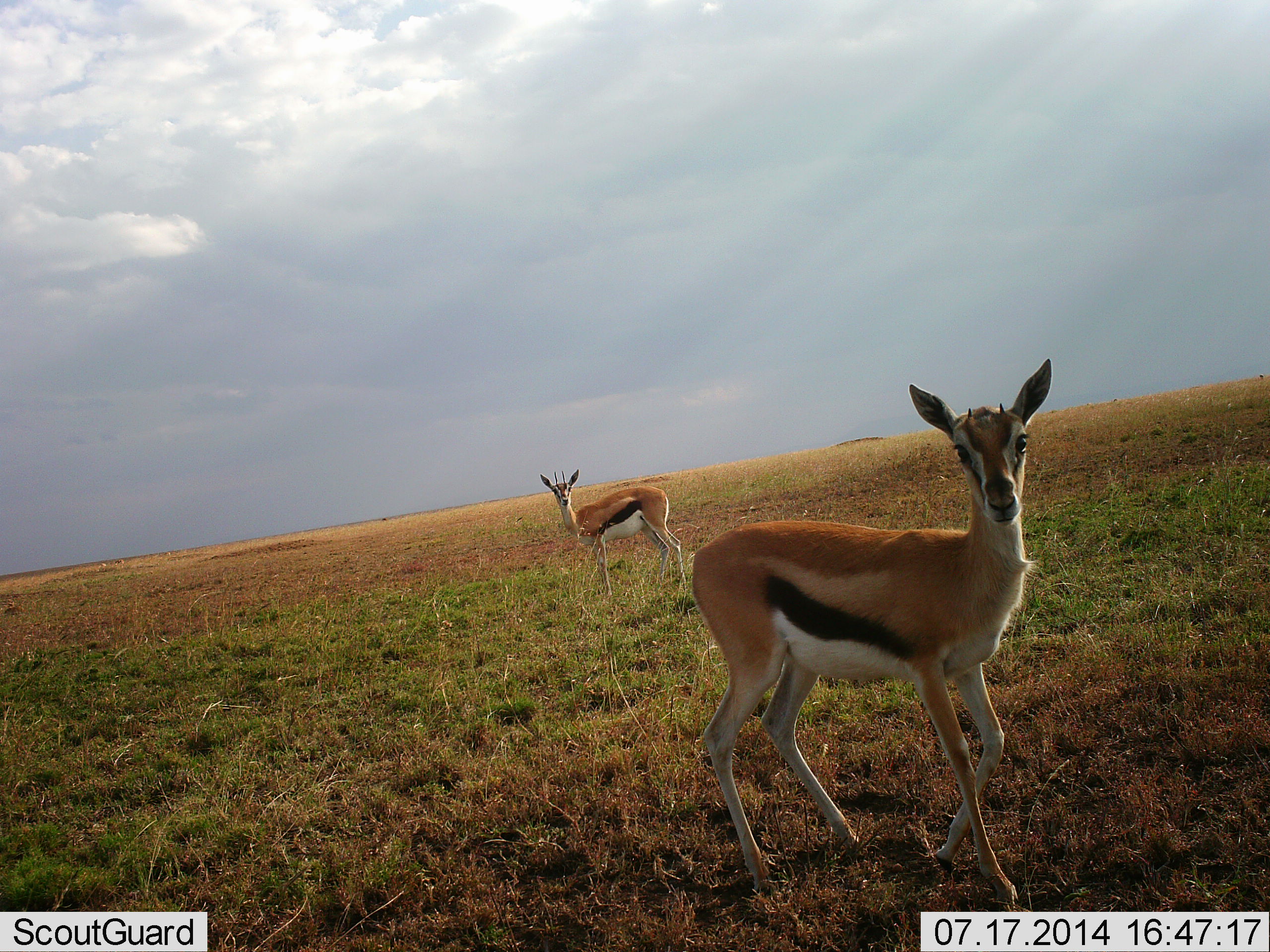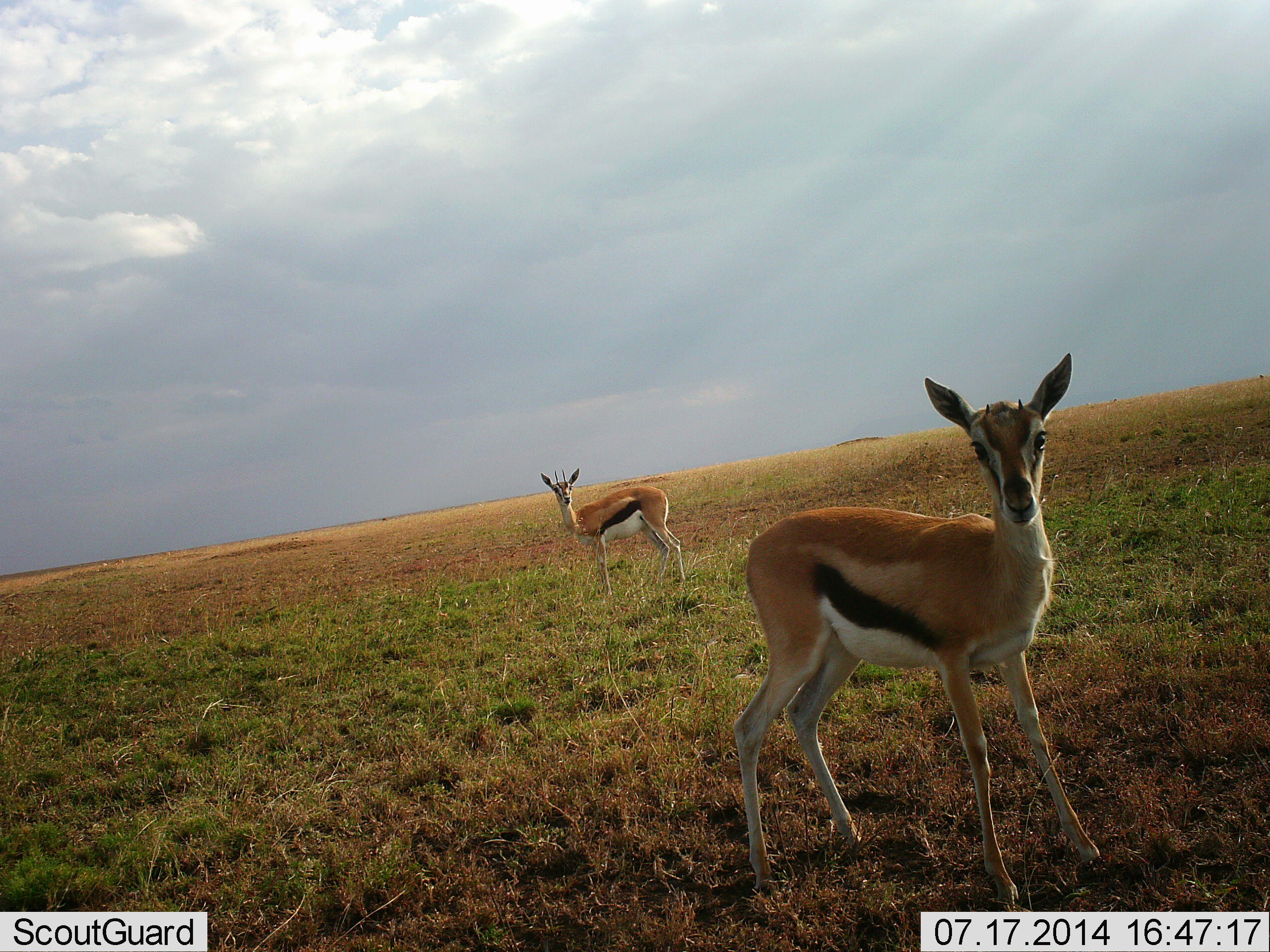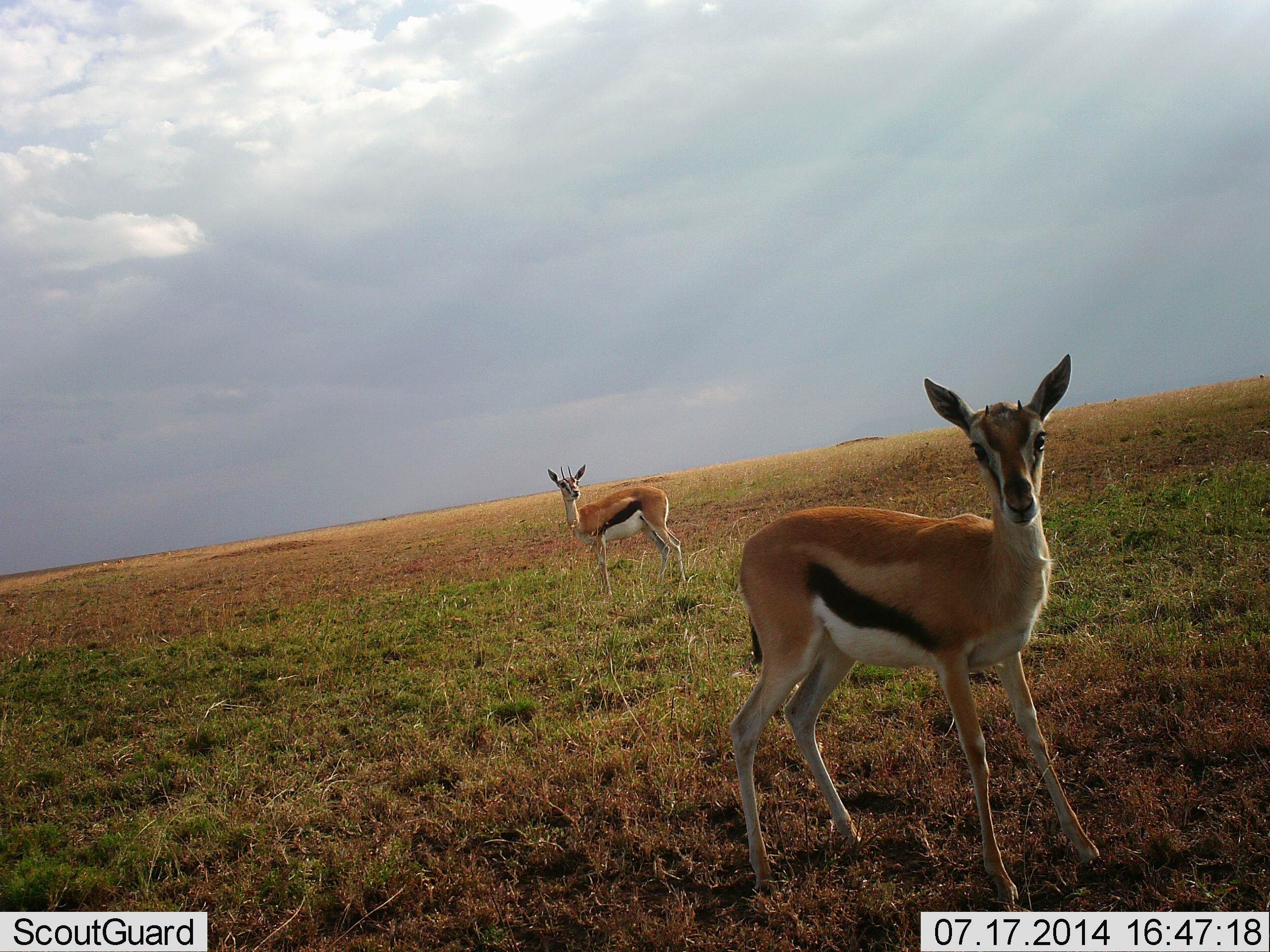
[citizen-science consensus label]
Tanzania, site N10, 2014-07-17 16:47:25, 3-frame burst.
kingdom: Animalia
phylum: Chordata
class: Mammalia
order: Artiodactyla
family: Bovidae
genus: Eudorcas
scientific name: Eudorcas thomsonii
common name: thomson's gazelle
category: gazellethomsons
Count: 2.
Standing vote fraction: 100%.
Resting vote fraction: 0%.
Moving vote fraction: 0%.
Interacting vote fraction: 0%.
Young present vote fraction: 20%.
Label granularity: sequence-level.